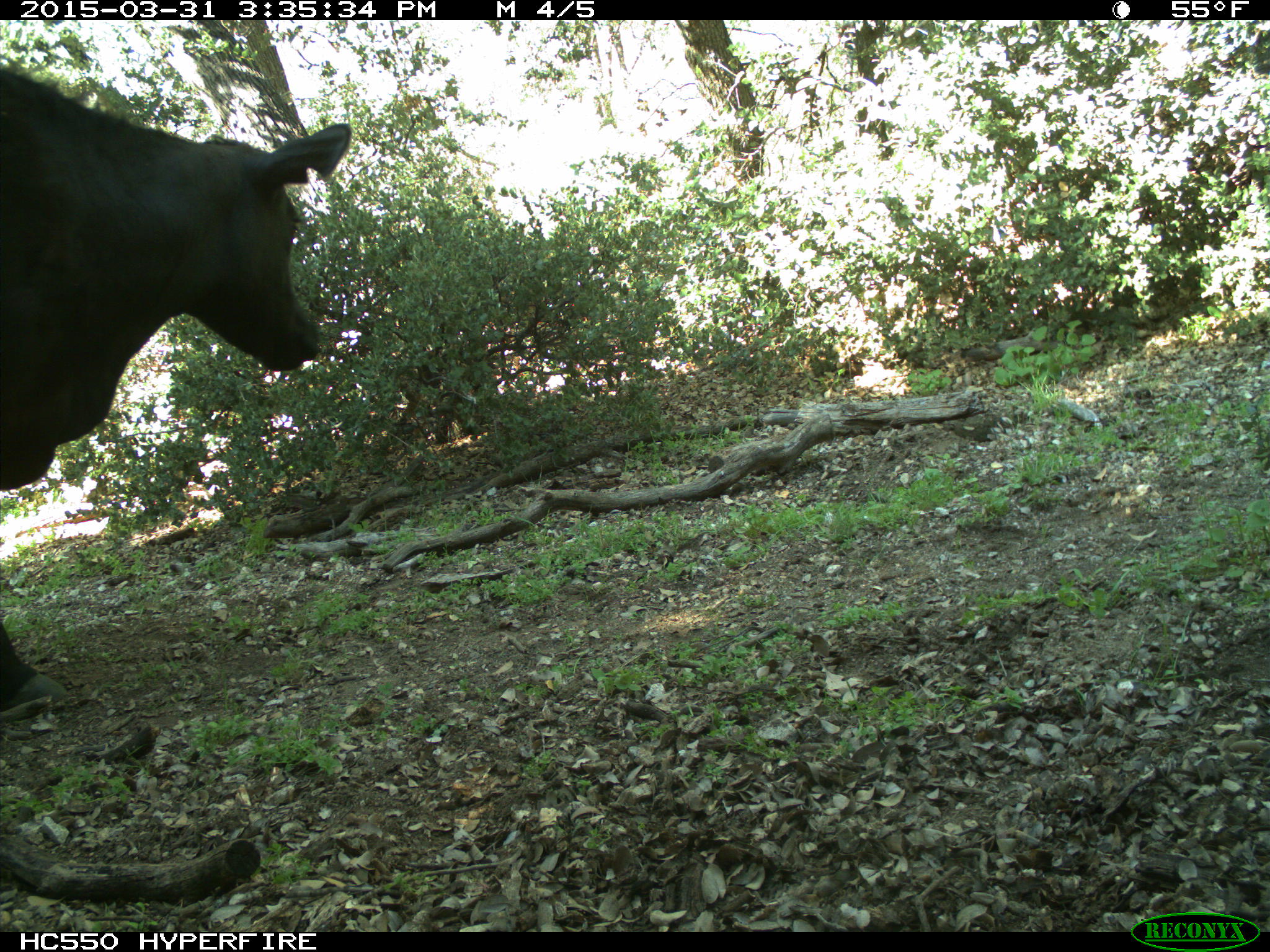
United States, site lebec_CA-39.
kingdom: Animalia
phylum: Chordata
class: Mammalia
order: Artiodactyla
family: Bovidae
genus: Bos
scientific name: Bos taurus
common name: domestic cow